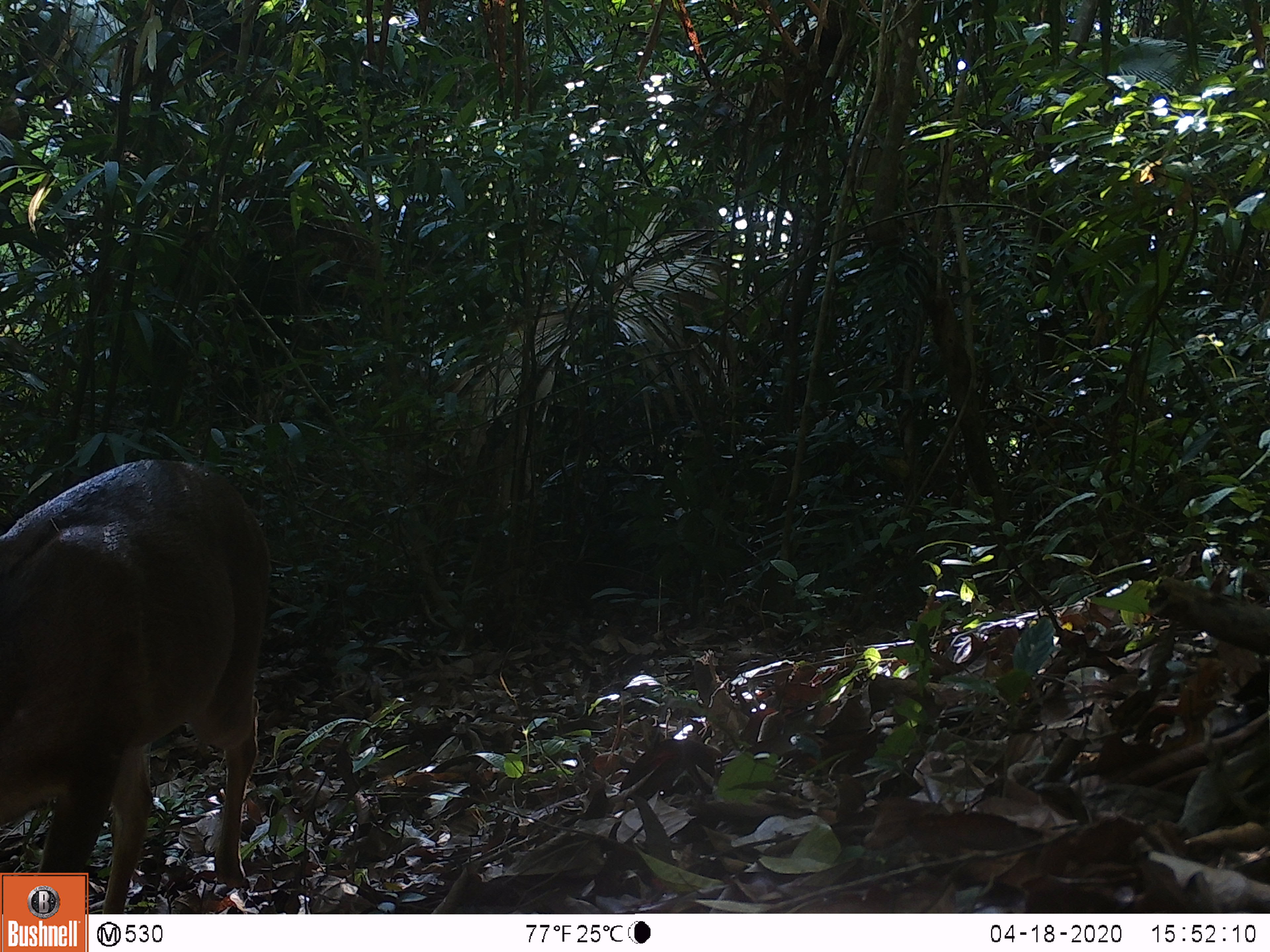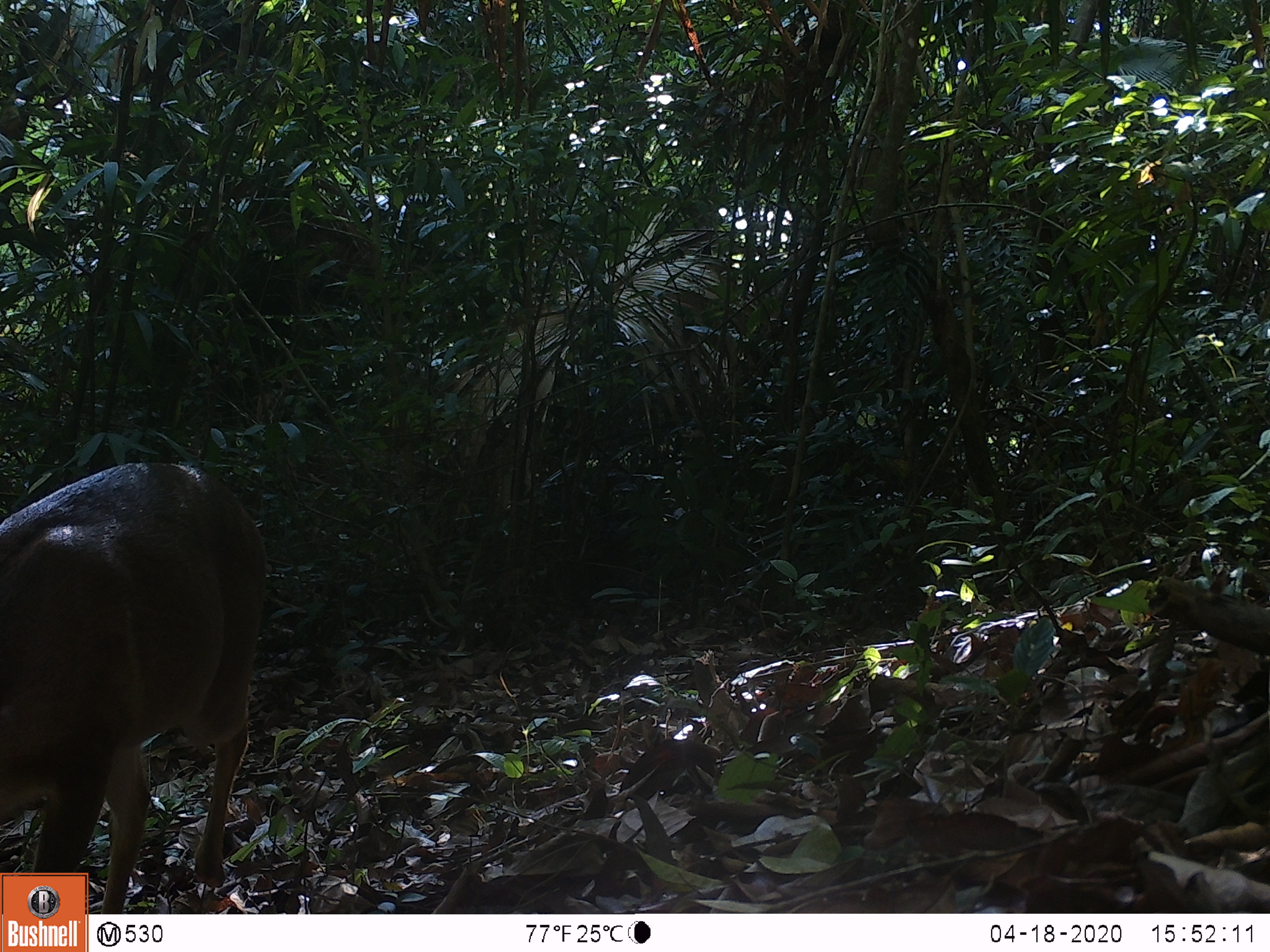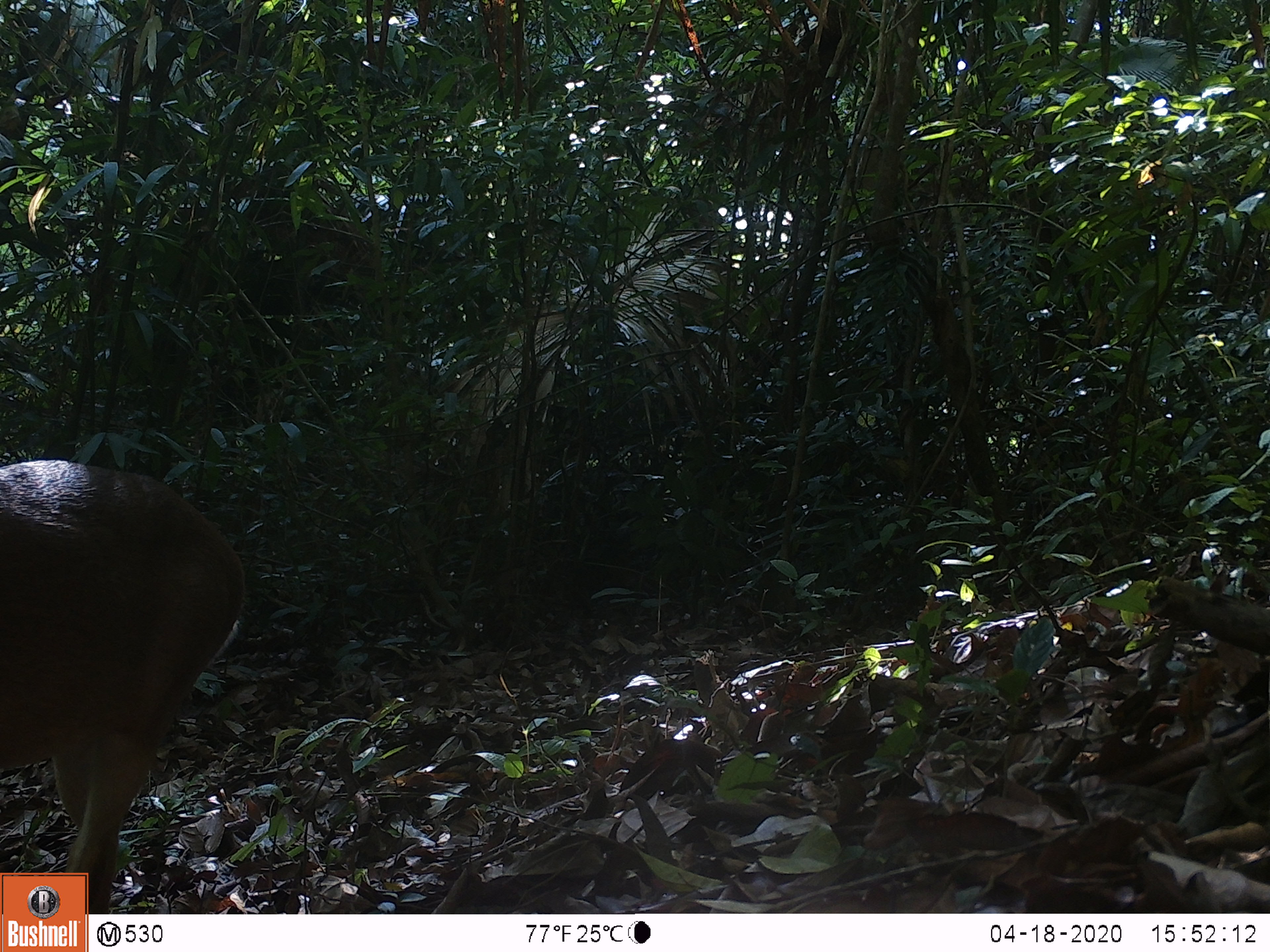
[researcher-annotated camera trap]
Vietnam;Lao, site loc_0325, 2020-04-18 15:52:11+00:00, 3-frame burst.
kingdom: Animalia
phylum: Chordata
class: Mammalia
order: Artiodactyla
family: Cervidae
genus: Muntiacus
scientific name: Muntiacus vuquangensis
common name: large-antlered muntjac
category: large antlered muntjac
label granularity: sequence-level